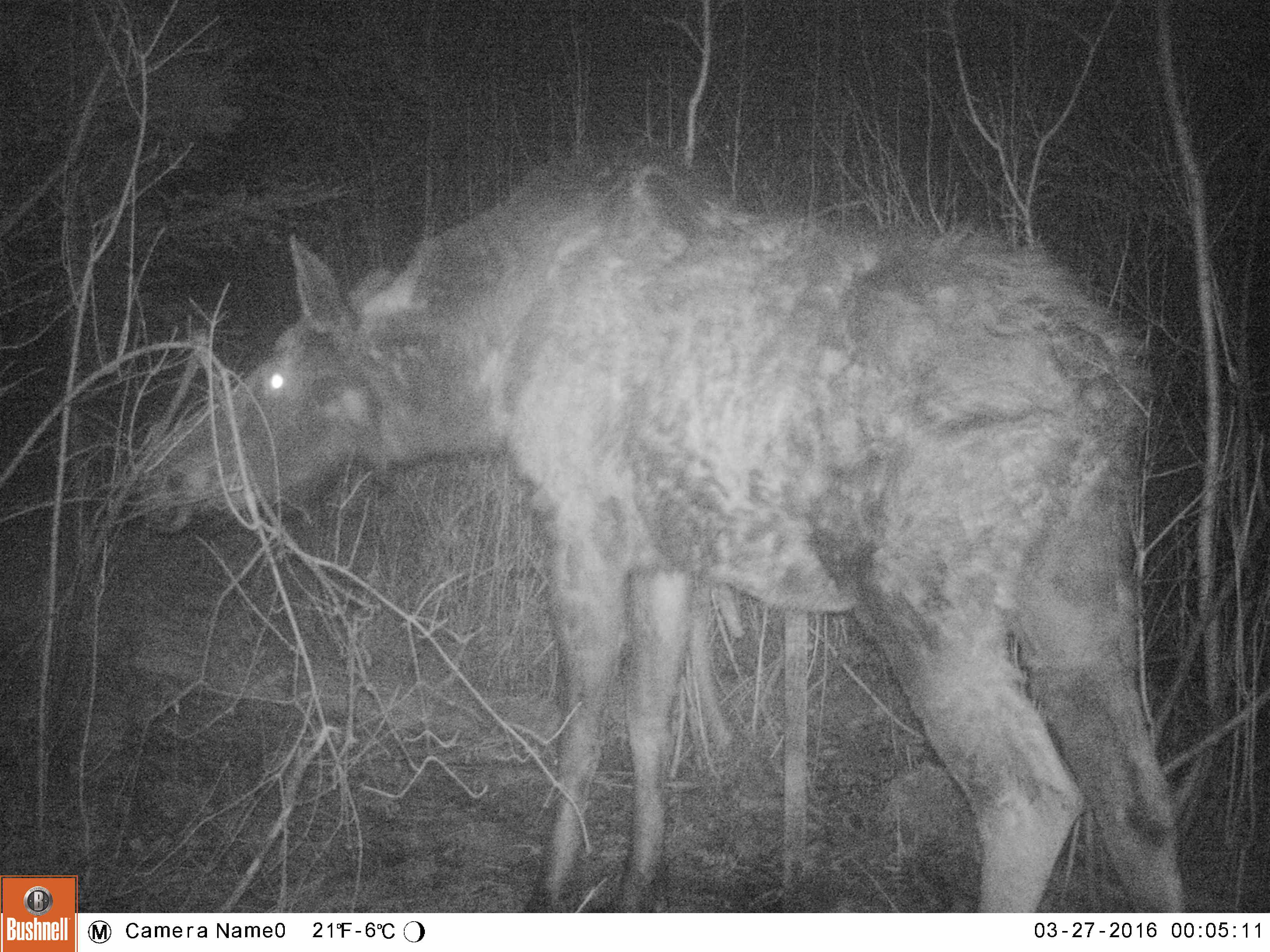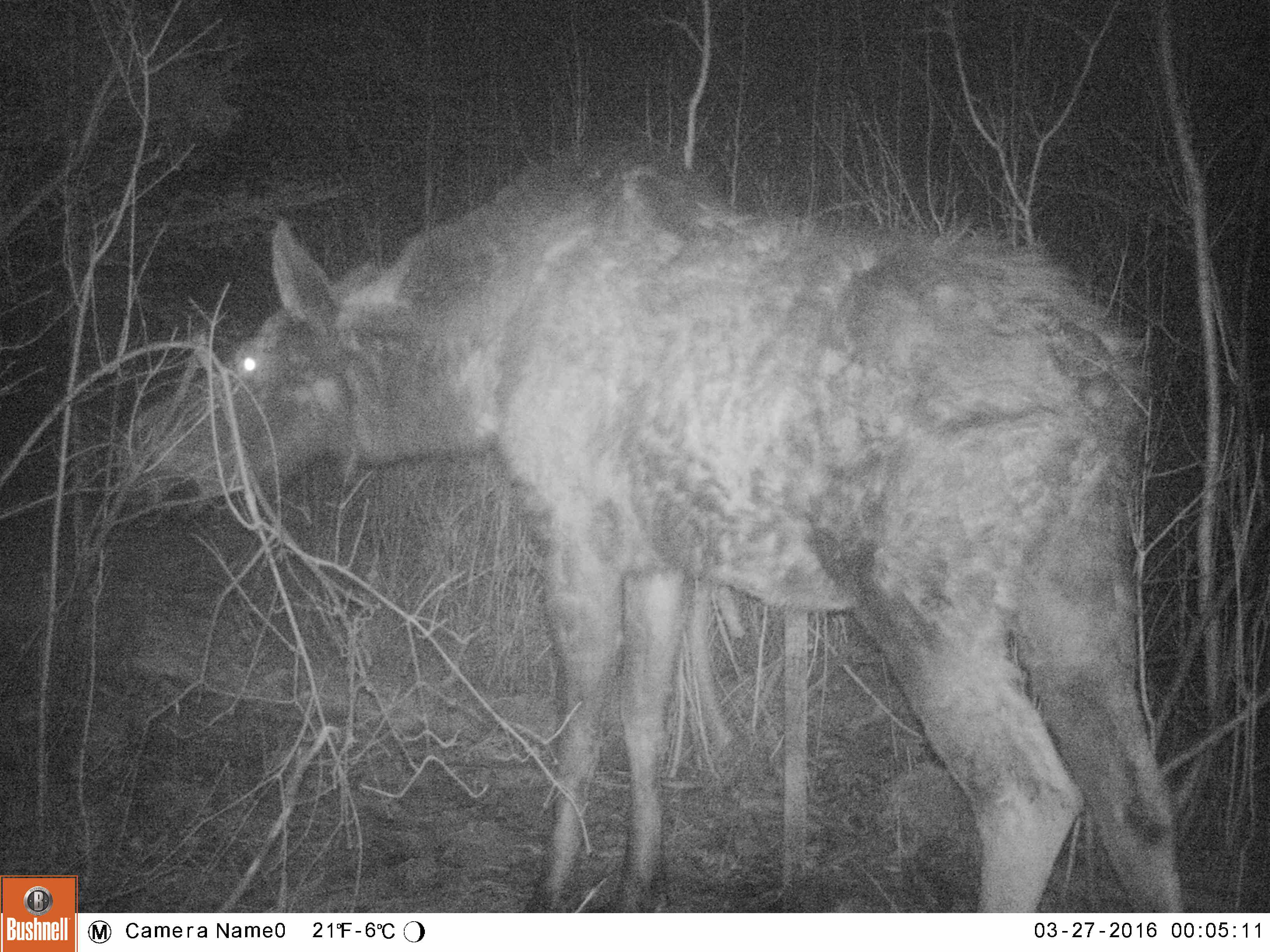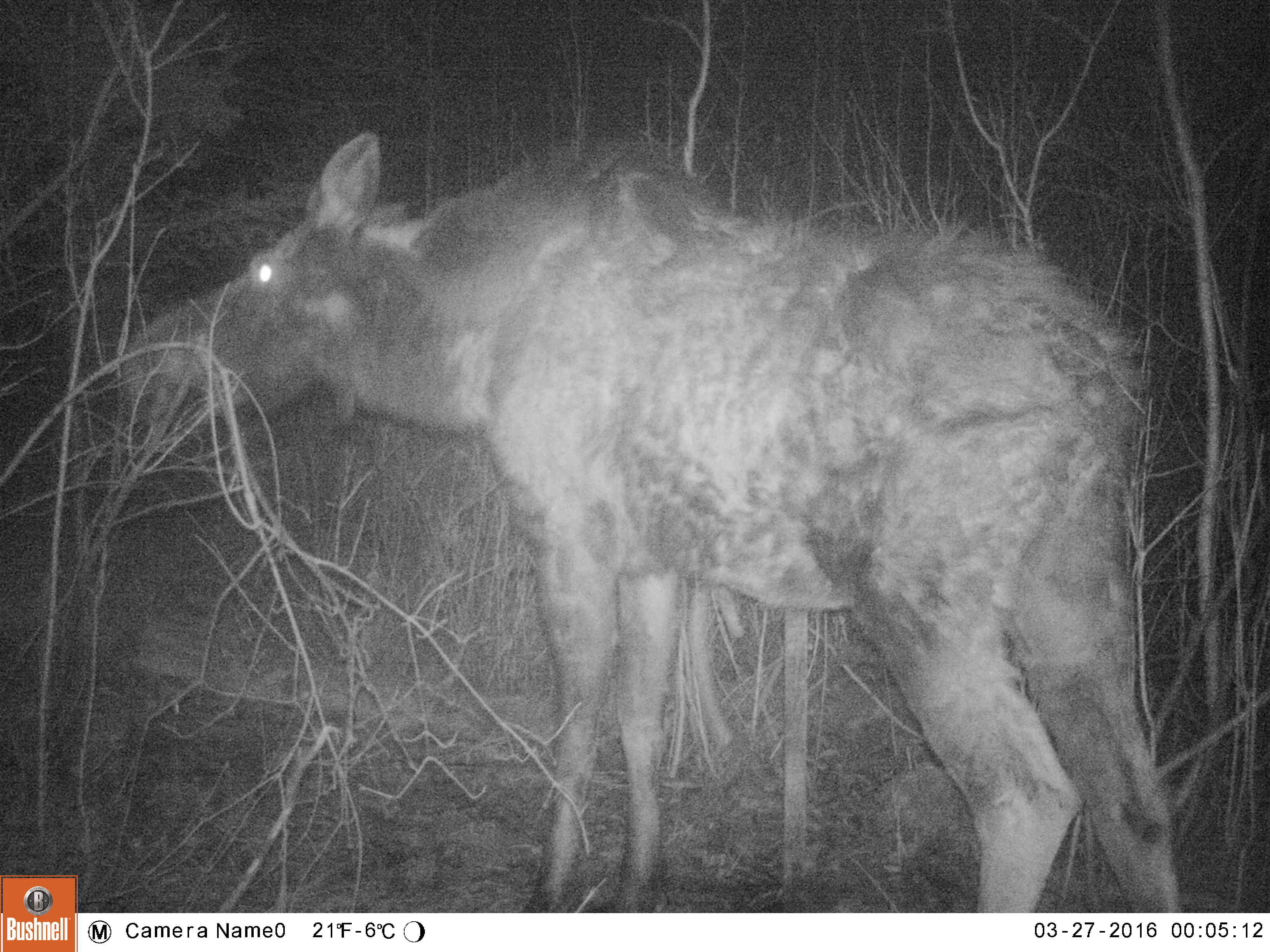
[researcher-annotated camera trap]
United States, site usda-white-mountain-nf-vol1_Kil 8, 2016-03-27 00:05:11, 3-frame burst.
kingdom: Animalia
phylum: Chordata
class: Mammalia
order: Artiodactyla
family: Cervidae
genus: Alces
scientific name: Alces alces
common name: moose